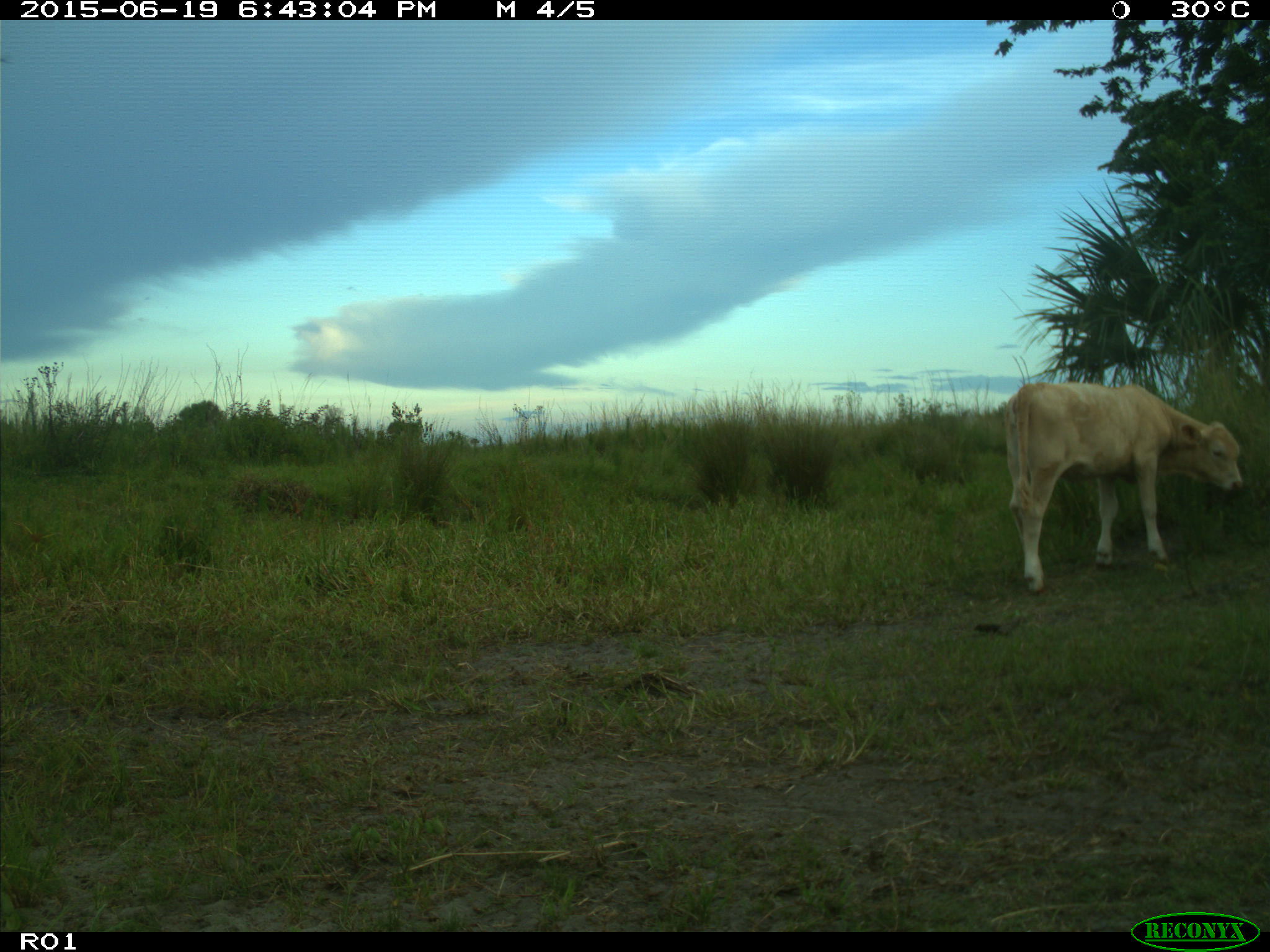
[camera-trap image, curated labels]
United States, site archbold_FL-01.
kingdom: Animalia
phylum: Chordata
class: Mammalia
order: Artiodactyla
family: Bovidae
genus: Bos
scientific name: Bos taurus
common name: domestic cow